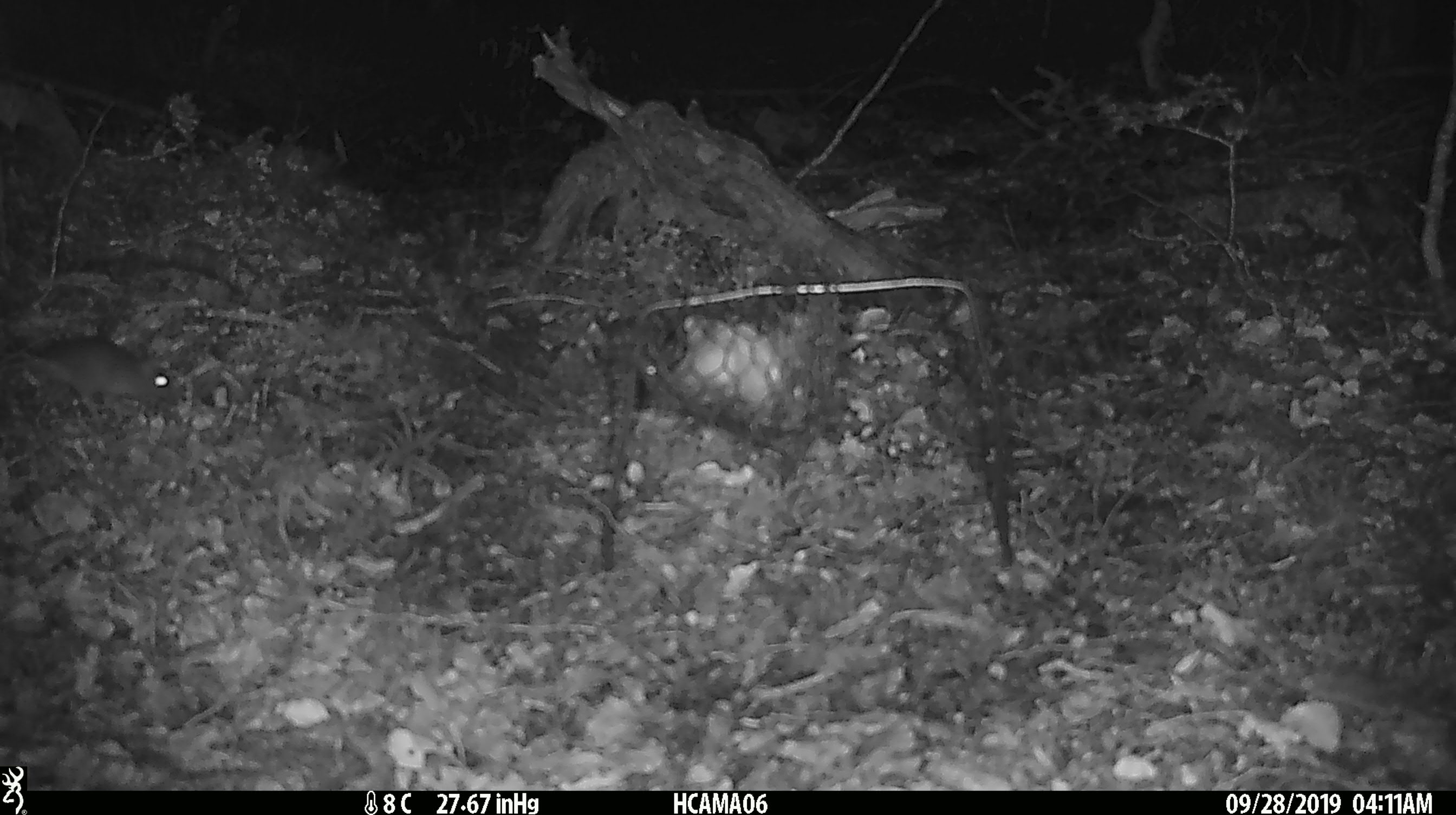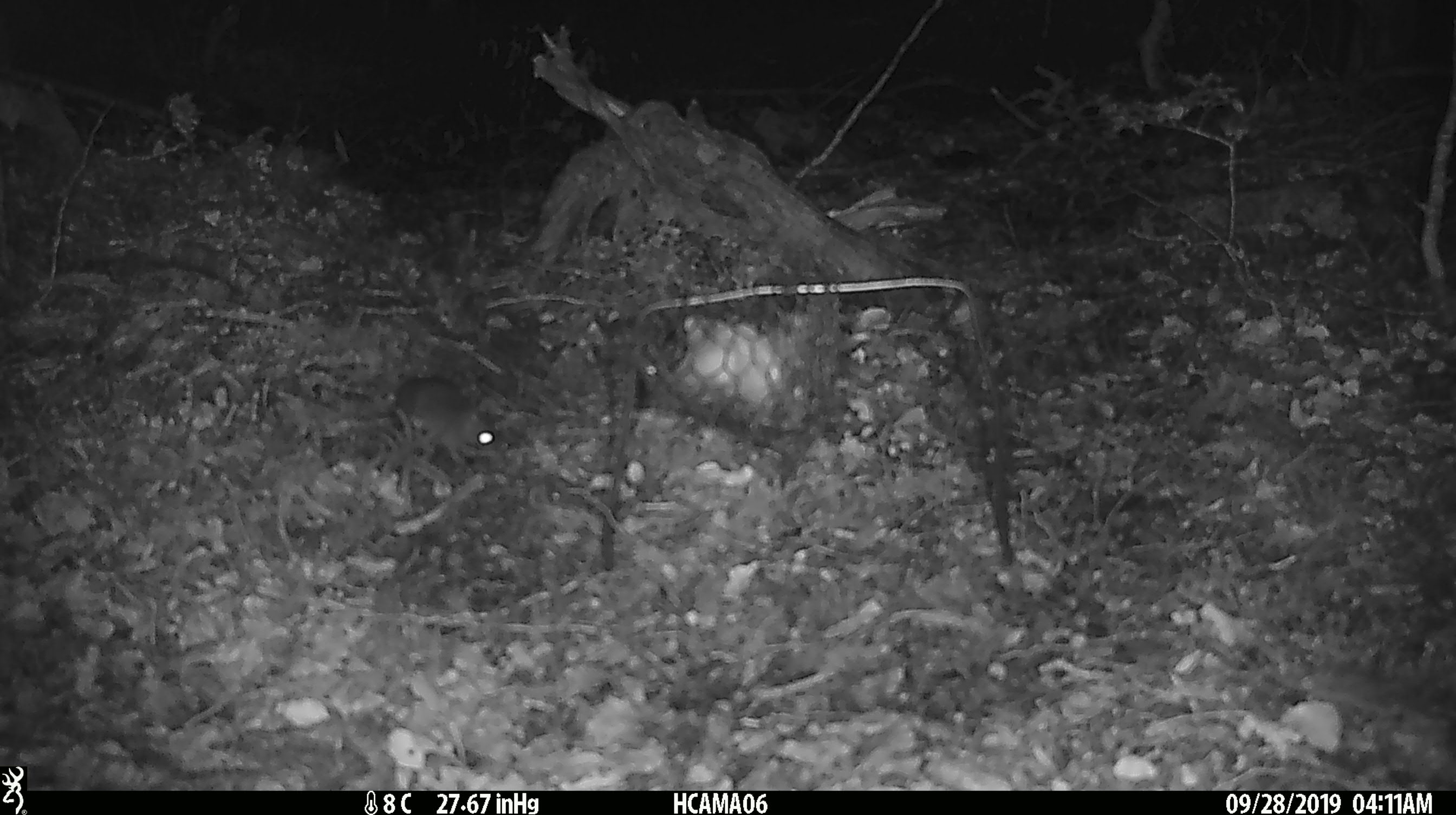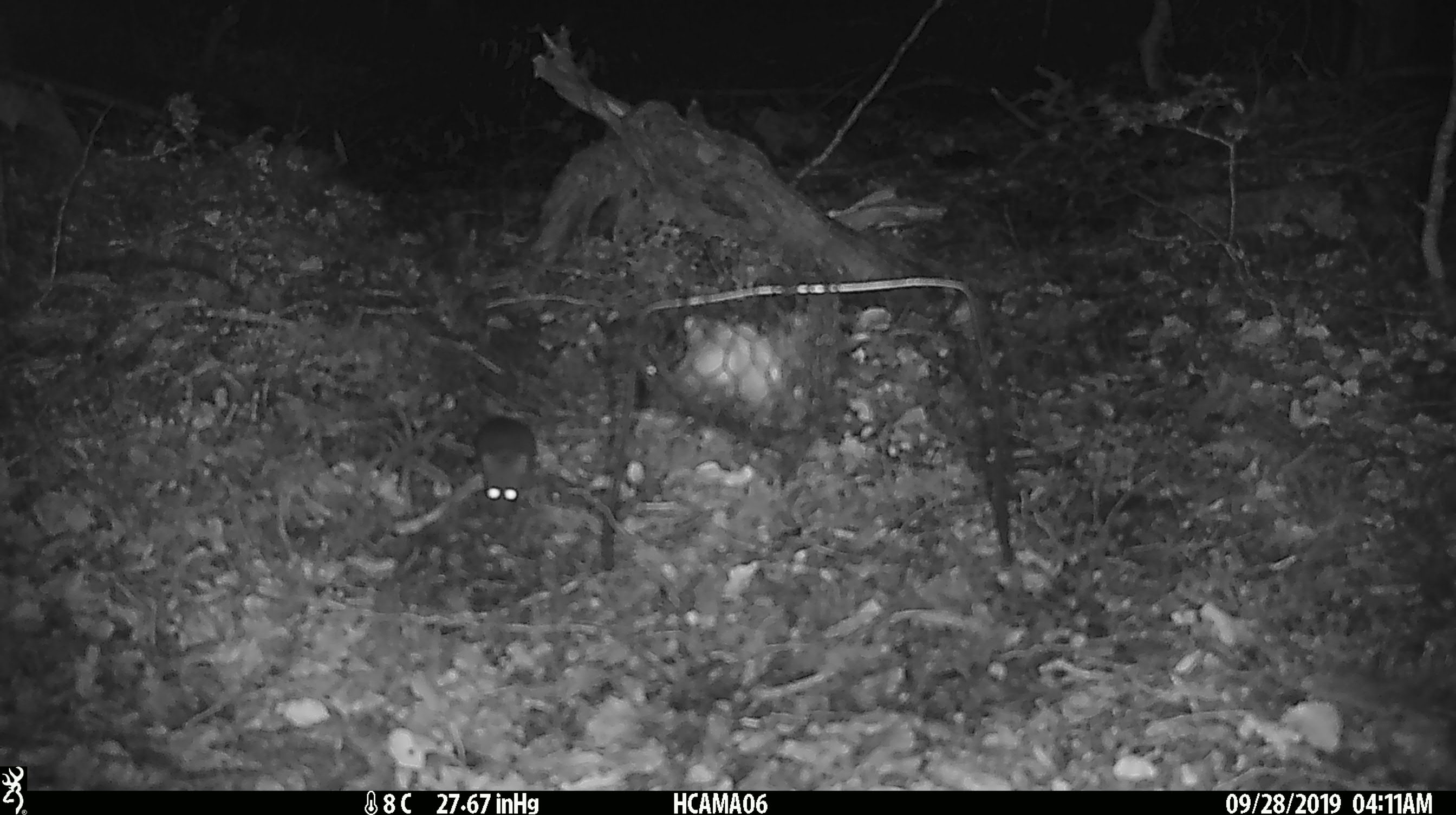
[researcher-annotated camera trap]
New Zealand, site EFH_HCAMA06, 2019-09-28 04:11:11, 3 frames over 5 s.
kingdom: Animalia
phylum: Chordata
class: Mammalia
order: Rodentia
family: Muridae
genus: Mus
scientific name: Mus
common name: mouse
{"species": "mouse (Mus)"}